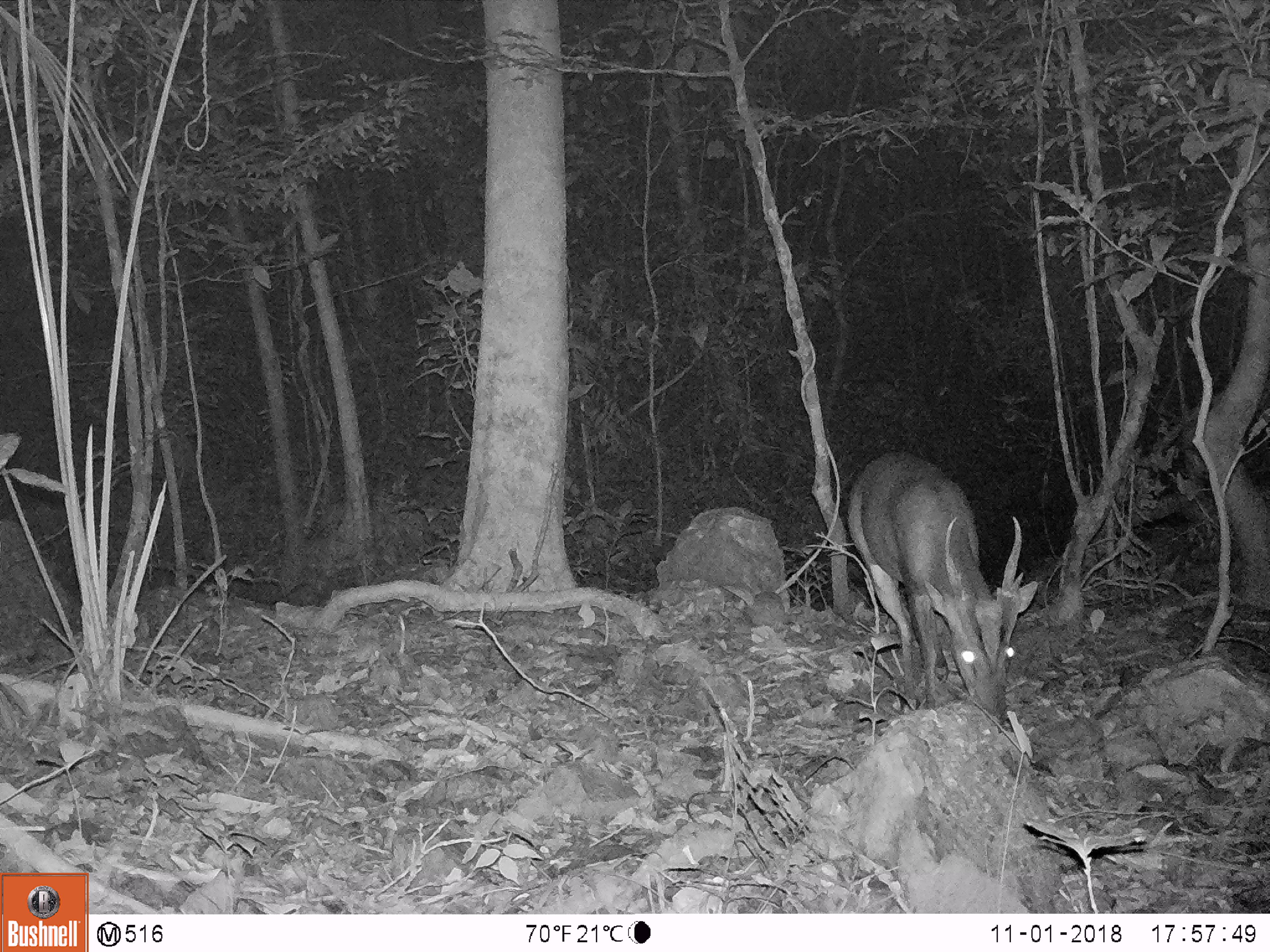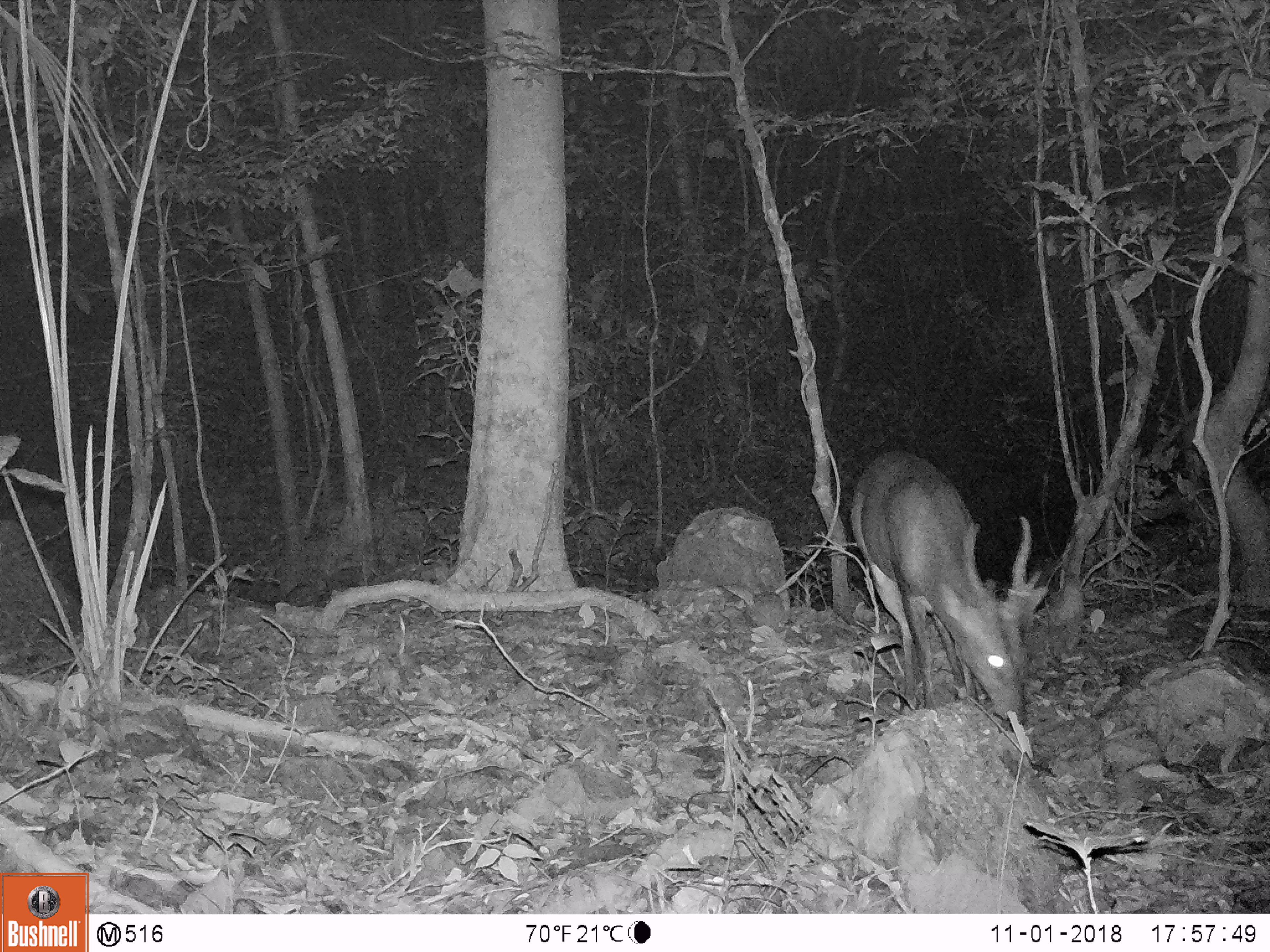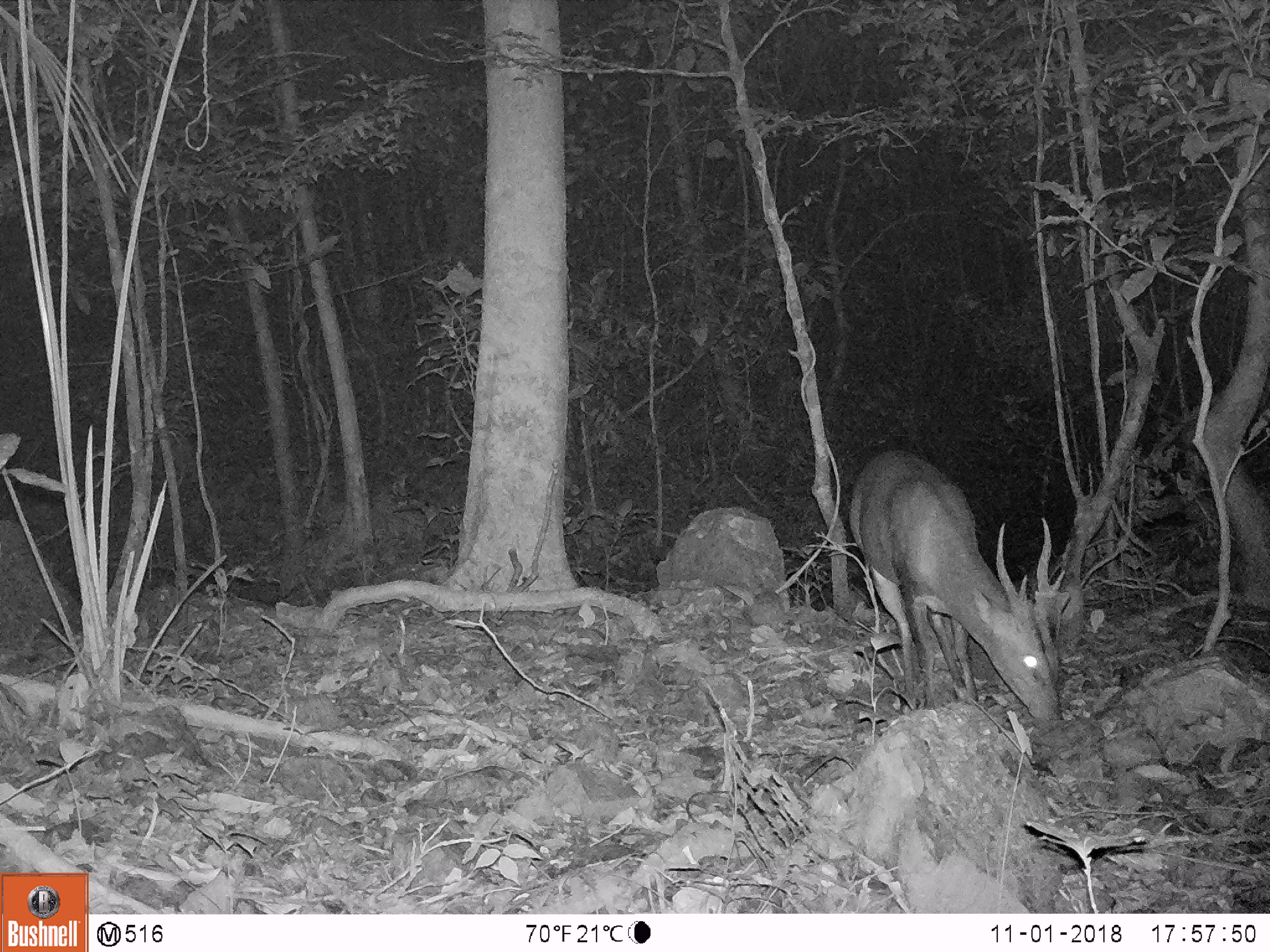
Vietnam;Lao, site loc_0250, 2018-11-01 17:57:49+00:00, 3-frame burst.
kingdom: Animalia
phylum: Chordata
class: Mammalia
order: Artiodactyla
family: Cervidae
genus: Muntiacus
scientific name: Muntiacus vuquangensis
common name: large-antlered muntjac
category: large antlered muntjac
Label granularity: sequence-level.